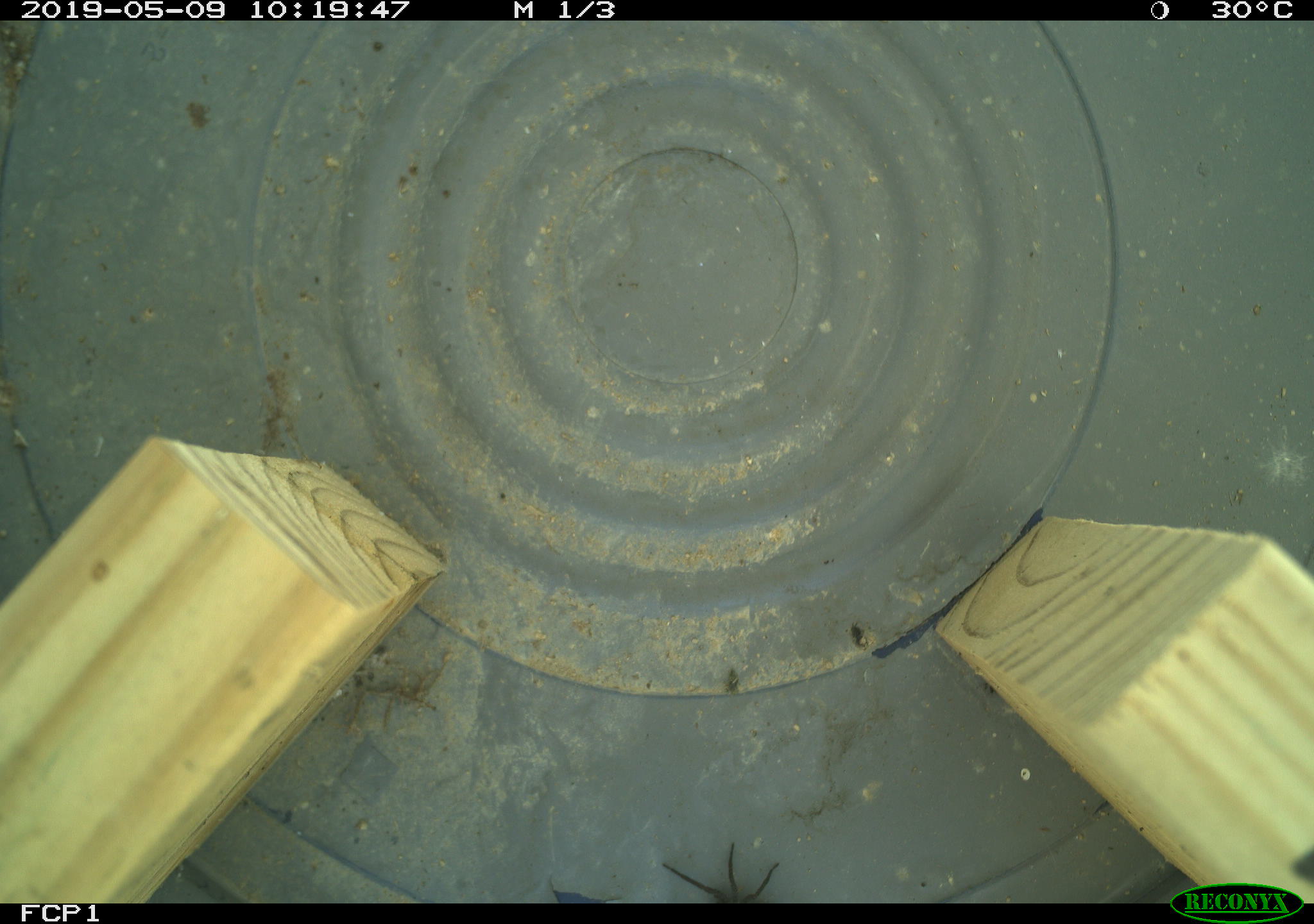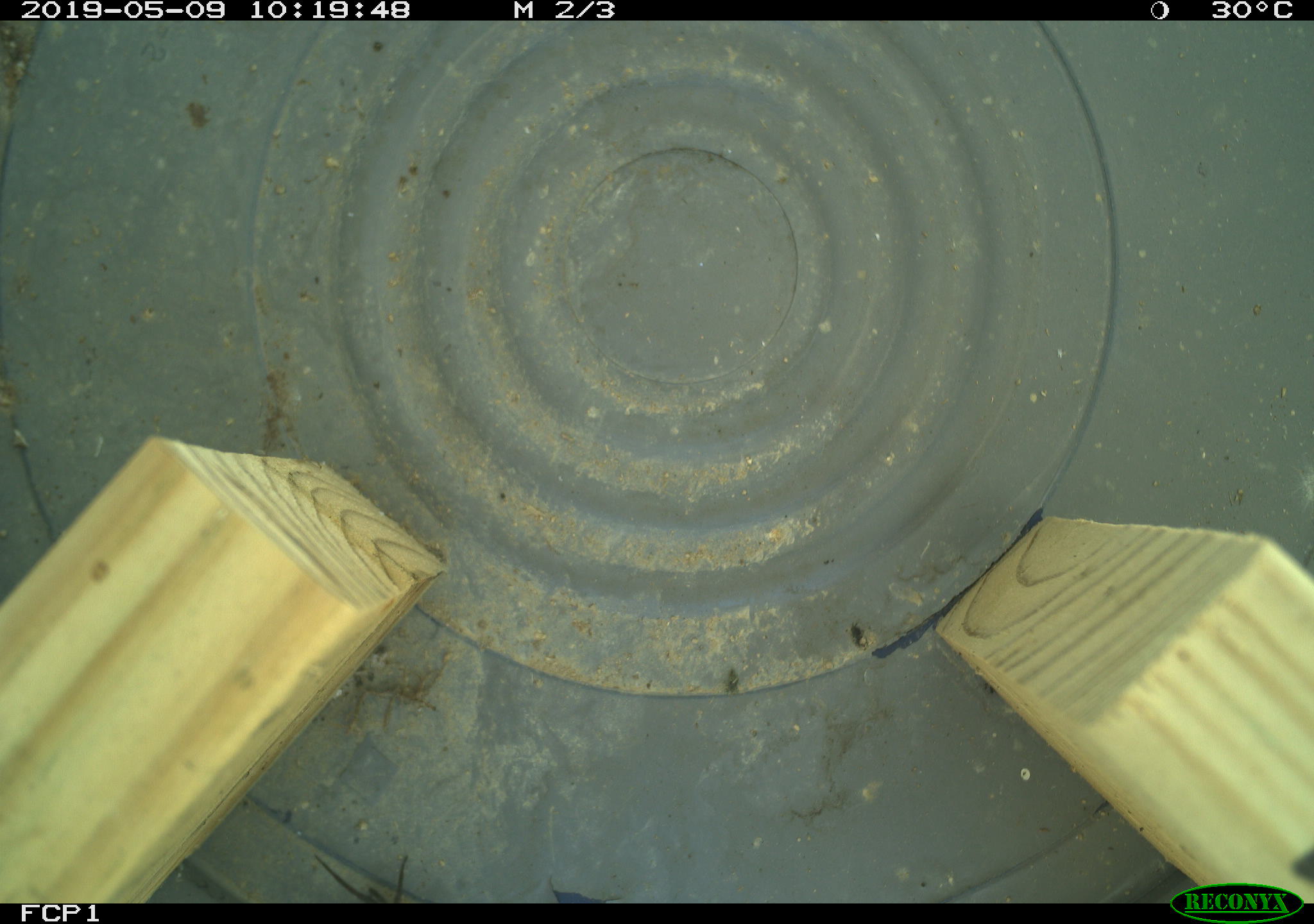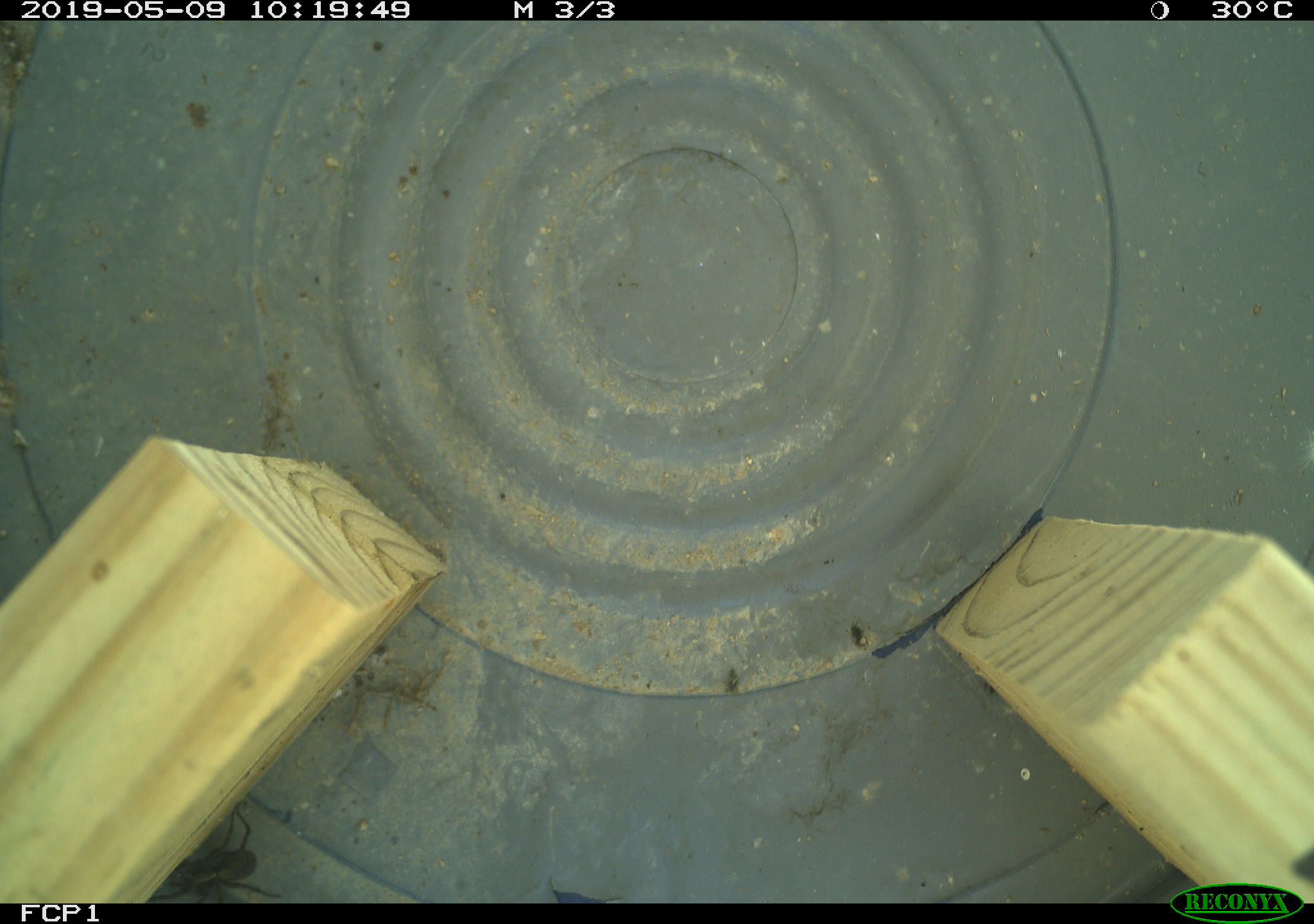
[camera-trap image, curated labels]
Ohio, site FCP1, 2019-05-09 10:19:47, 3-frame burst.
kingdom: Animalia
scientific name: Animalia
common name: animal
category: invertebrate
Invertebrate (animal) (Animalia).